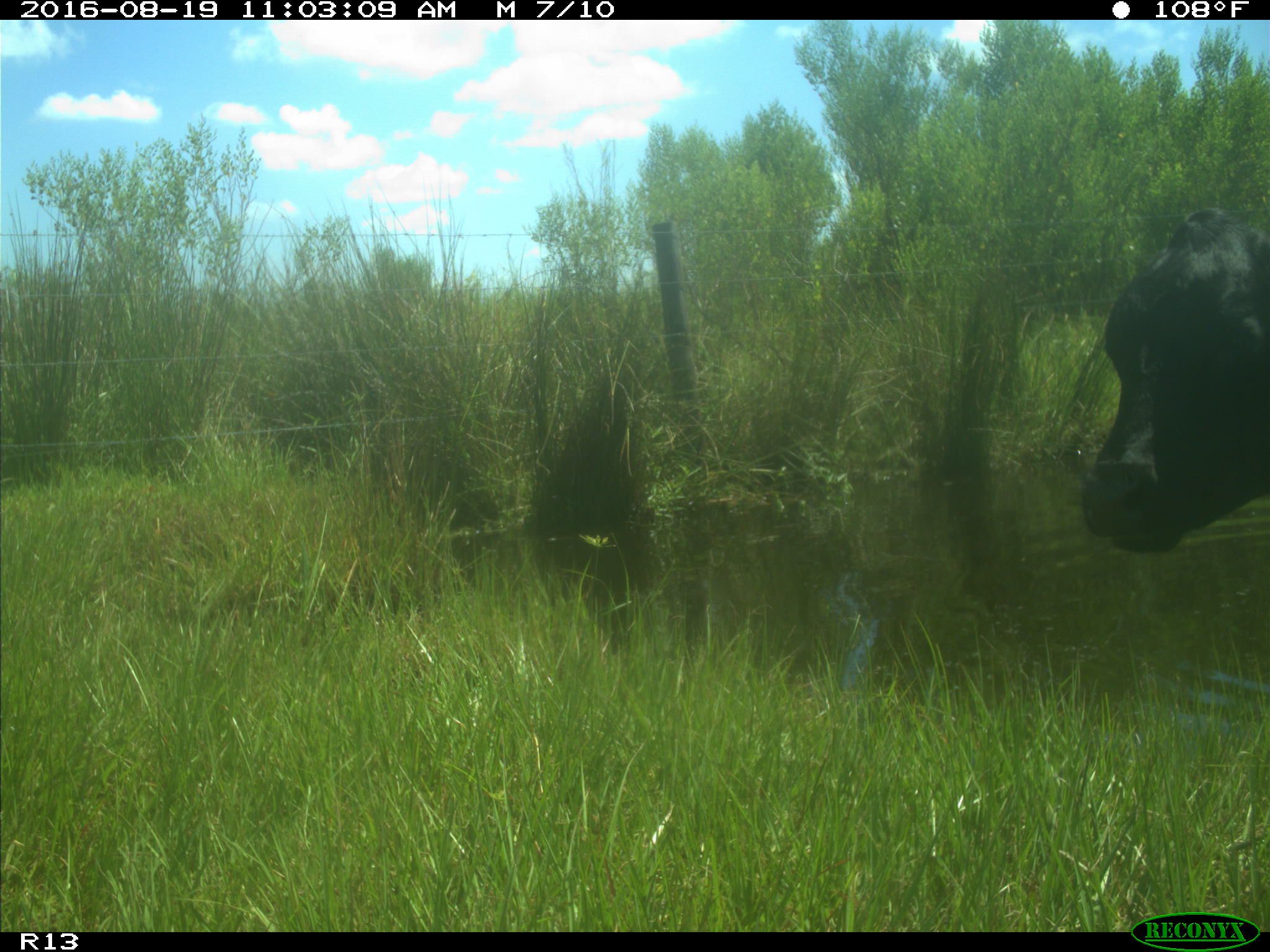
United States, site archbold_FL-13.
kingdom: Animalia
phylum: Chordata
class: Mammalia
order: Artiodactyla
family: Bovidae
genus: Bos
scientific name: Bos taurus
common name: domestic cow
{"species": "Bos taurus (domestic cow)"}